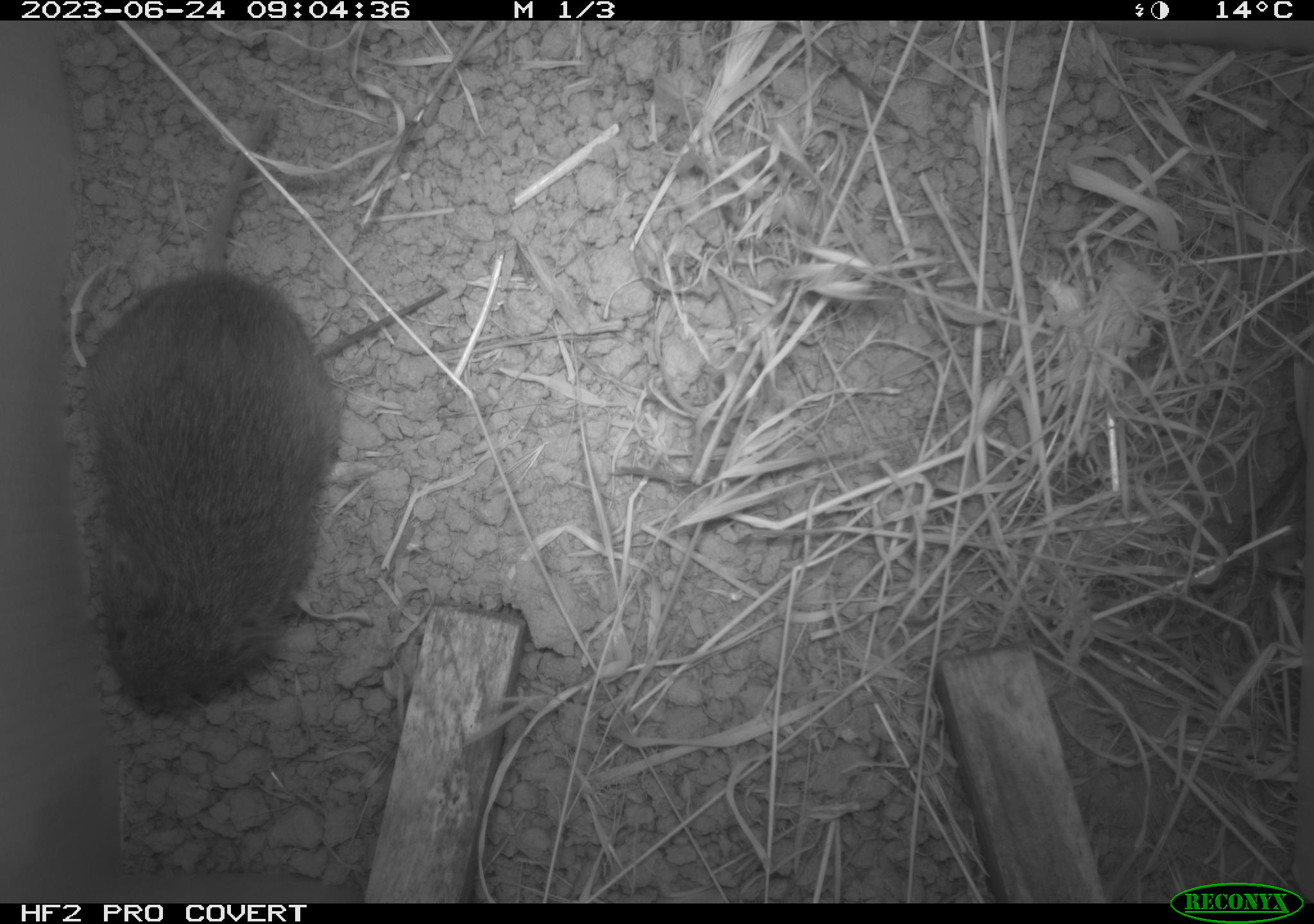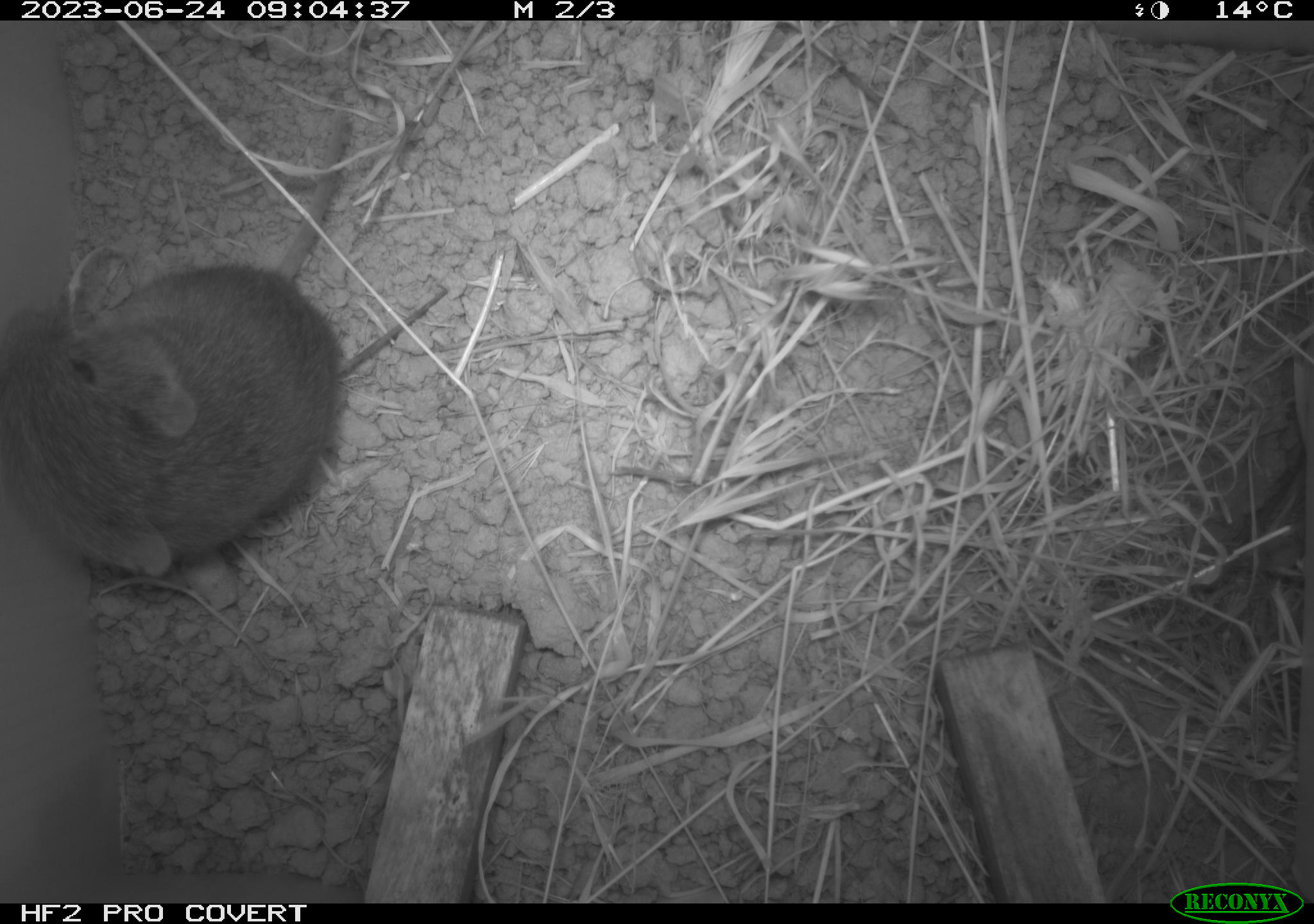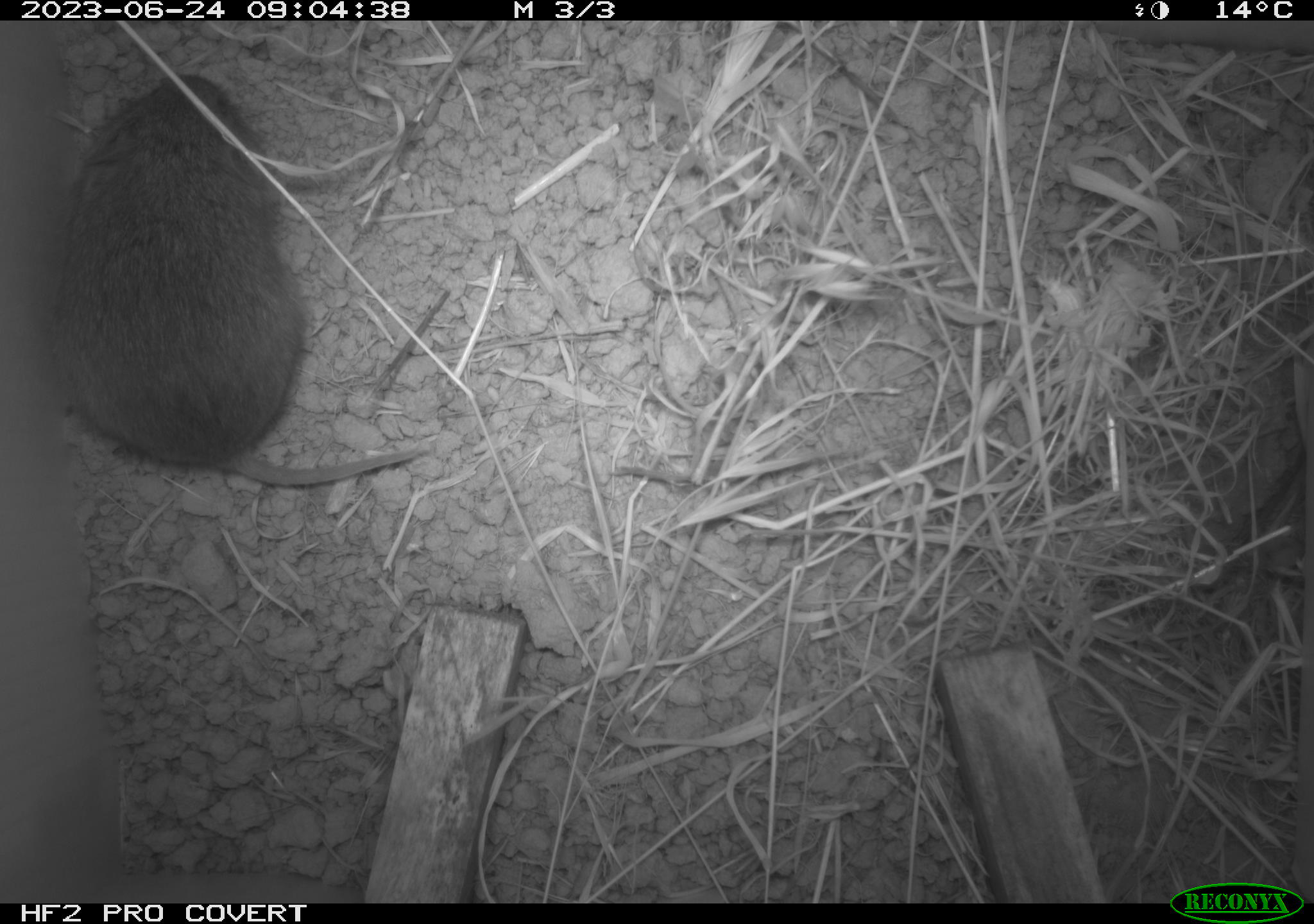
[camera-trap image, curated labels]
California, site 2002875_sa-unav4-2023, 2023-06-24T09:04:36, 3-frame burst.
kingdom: Animalia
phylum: Chordata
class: Mammalia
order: Rodentia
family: Cricetidae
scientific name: Arvicolinae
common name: voles, lemmings, and muskrats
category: arvicolinae subfamily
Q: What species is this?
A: Arvicolinae subfamily (voles, lemmings, and muskrats) (Arvicolinae).